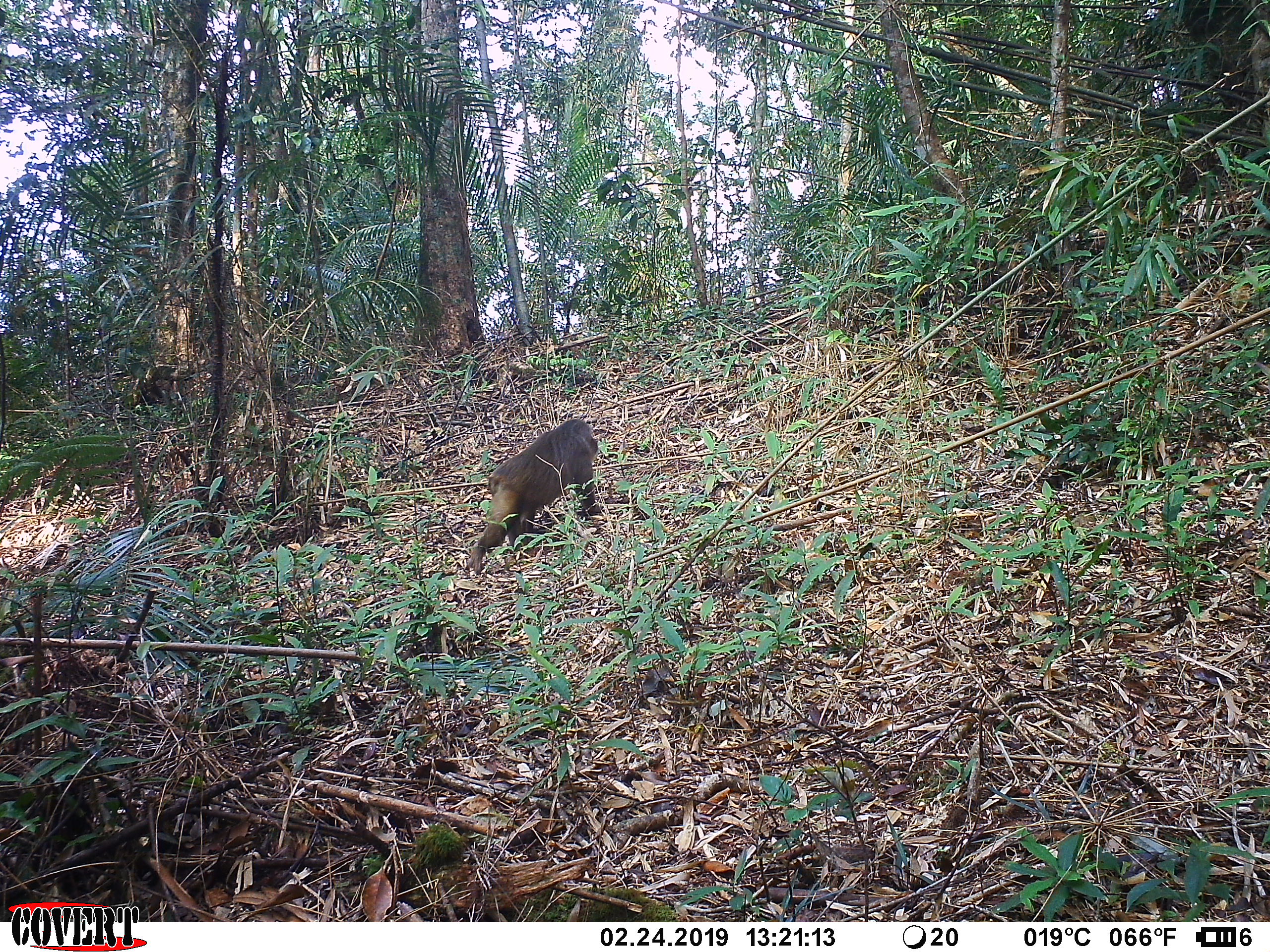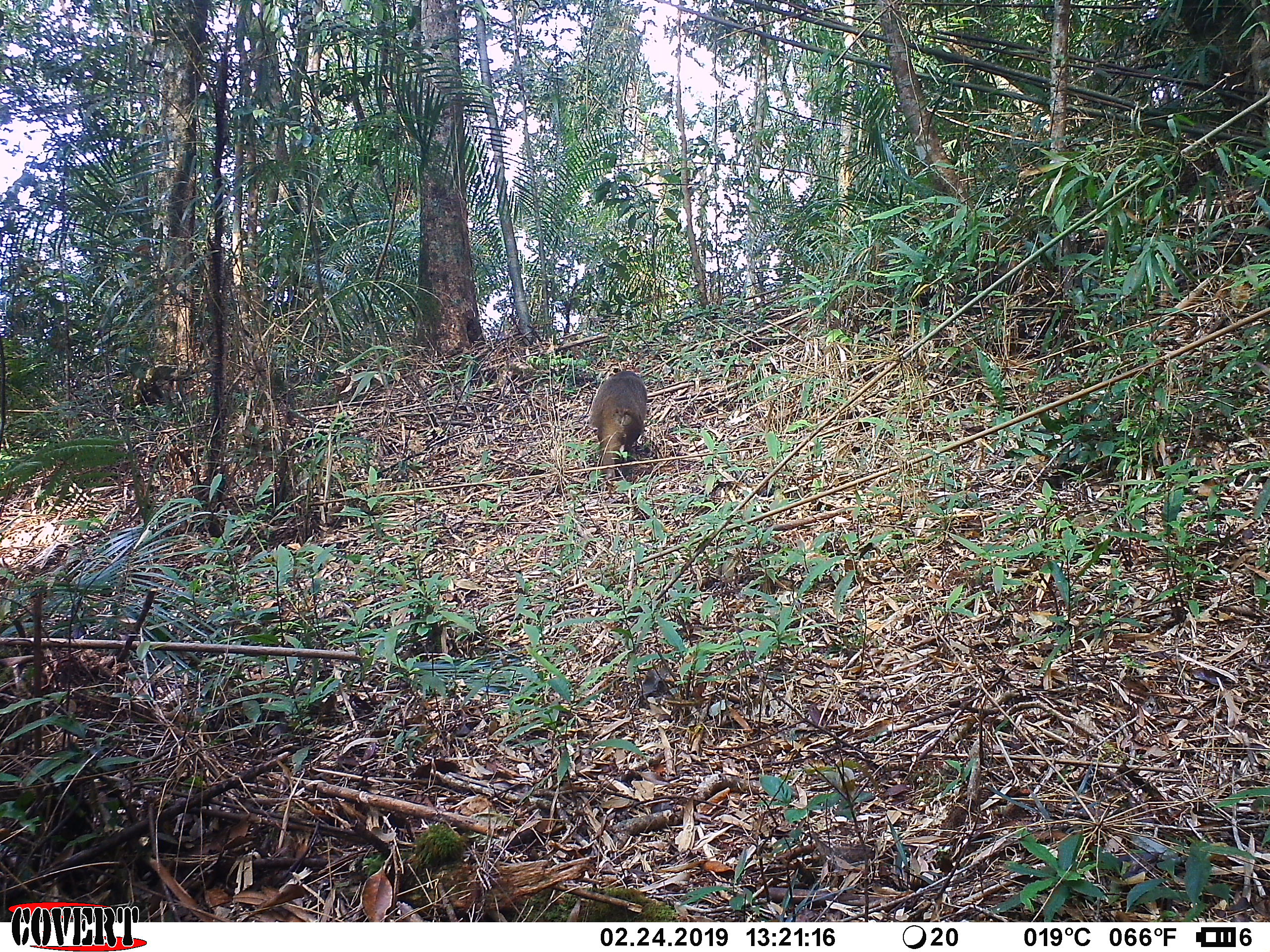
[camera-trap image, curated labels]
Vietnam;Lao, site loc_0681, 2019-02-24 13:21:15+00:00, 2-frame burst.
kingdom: Animalia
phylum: Chordata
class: Mammalia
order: Primates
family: Cercopithecidae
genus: Macaca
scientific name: Macaca arctoides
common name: stump-tailed macaque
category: stump tailed macaque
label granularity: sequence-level